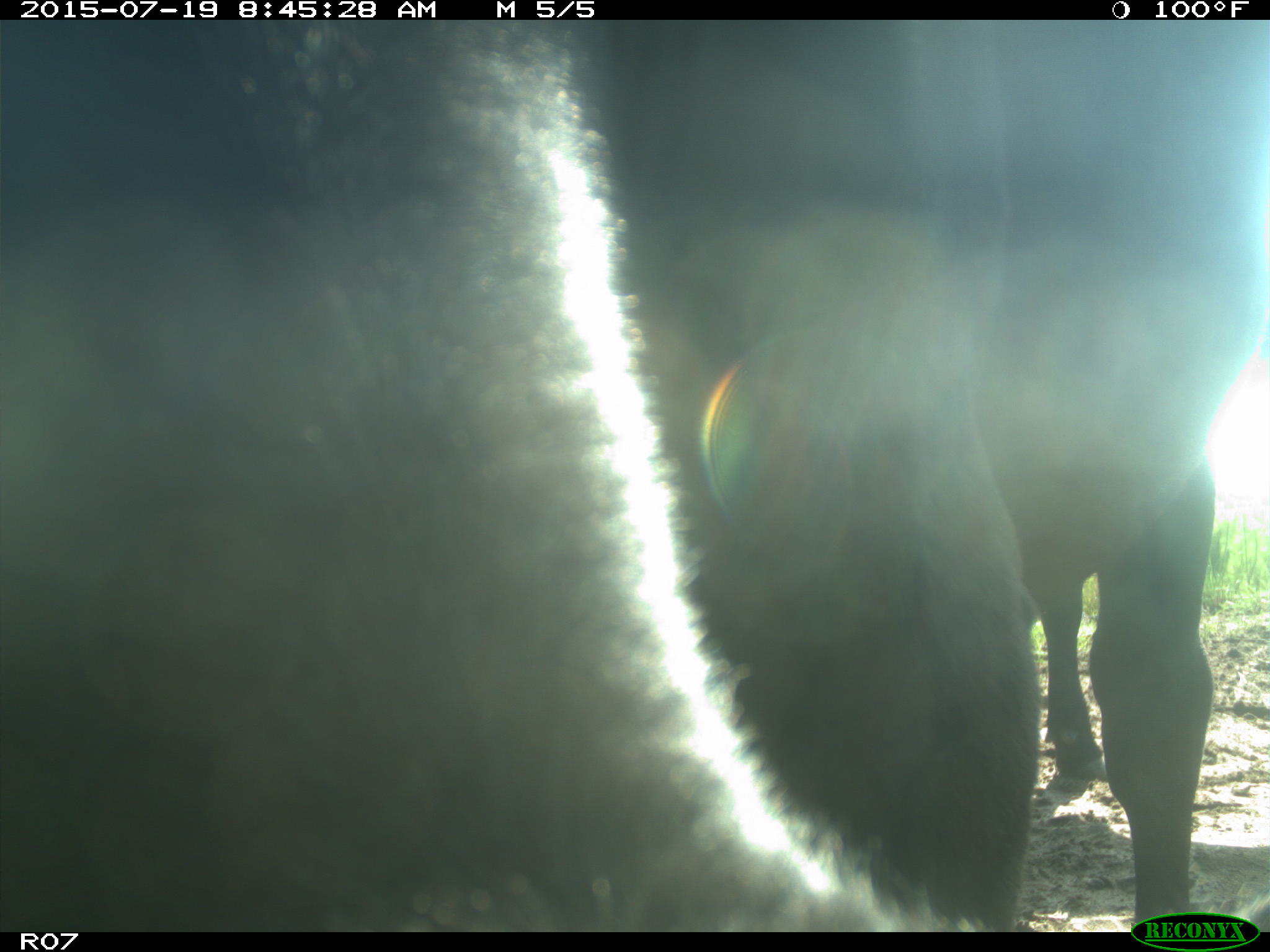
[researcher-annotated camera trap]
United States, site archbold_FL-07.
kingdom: Animalia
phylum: Chordata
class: Mammalia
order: Artiodactyla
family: Bovidae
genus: Bos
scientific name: Bos taurus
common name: domestic cow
Bos taurus (domestic cow).